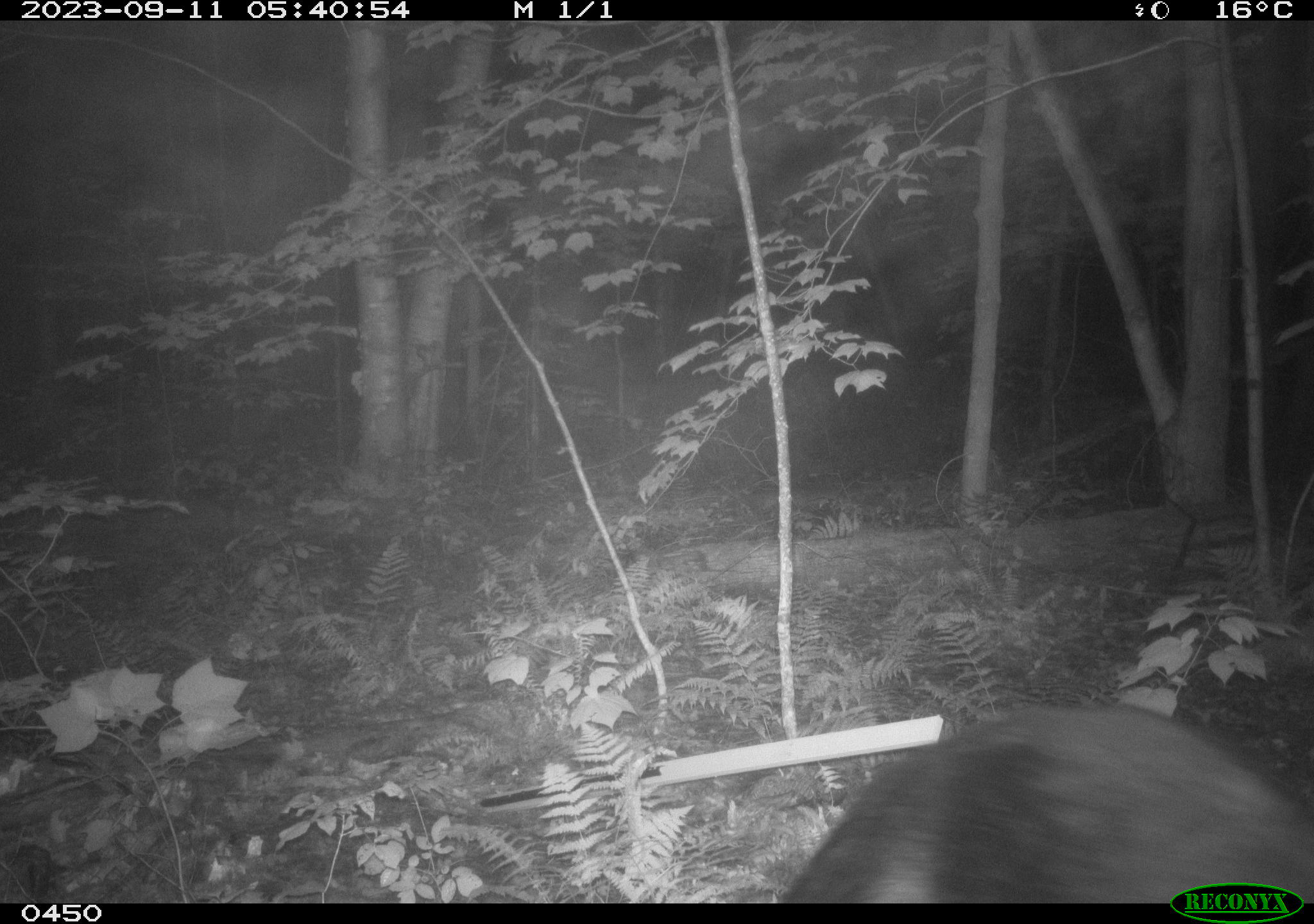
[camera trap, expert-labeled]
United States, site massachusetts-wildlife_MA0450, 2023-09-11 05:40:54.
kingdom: Animalia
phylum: Chordata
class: Mammalia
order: Carnivora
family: Ursidae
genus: Ursus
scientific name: Ursus americanus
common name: black bear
Black bear (Ursus americanus).